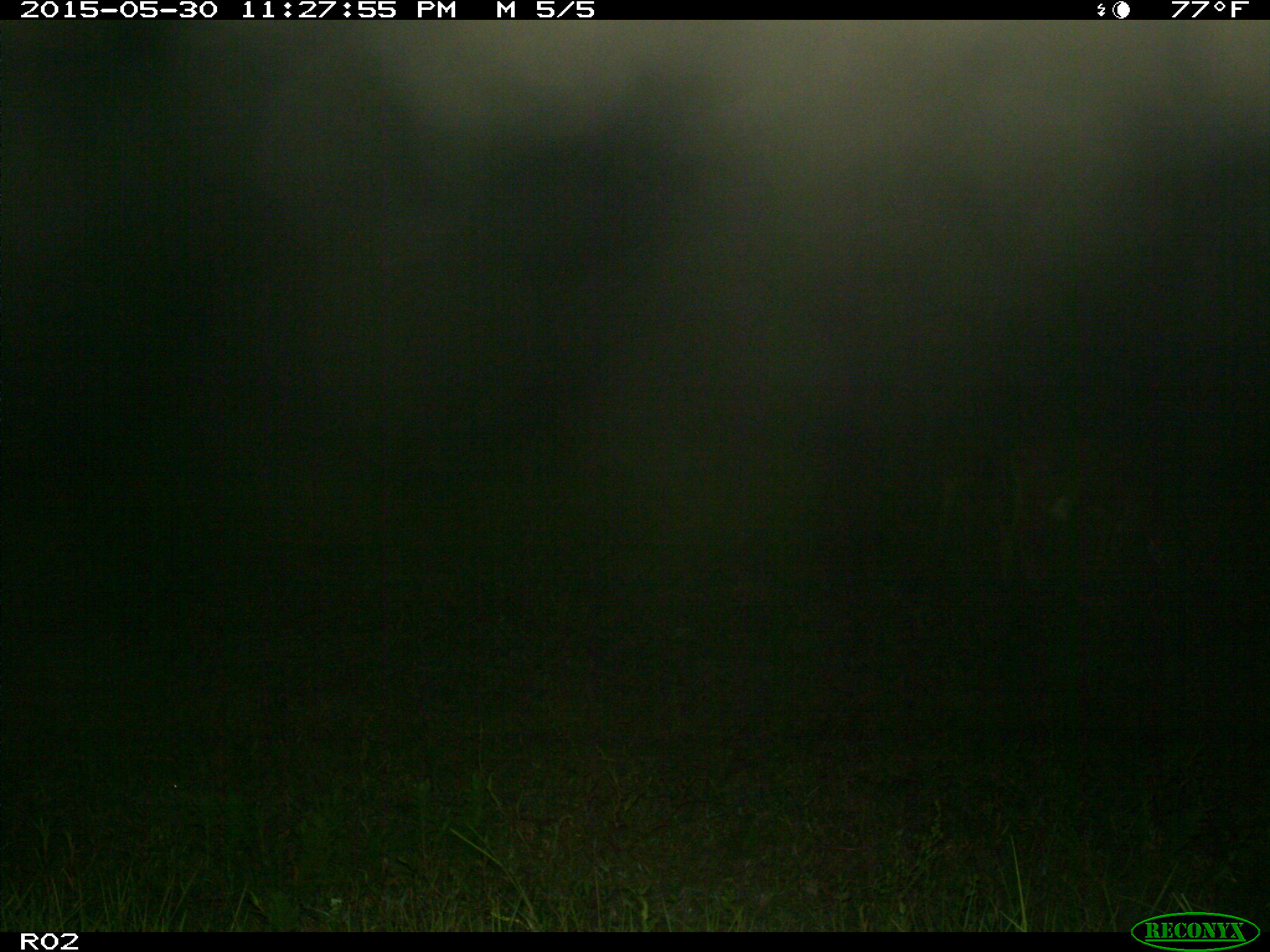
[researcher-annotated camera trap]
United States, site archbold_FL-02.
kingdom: Animalia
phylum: Chordata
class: Mammalia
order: Artiodactyla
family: Bovidae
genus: Bos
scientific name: Bos taurus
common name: domestic cow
Bos taurus (domestic cow).